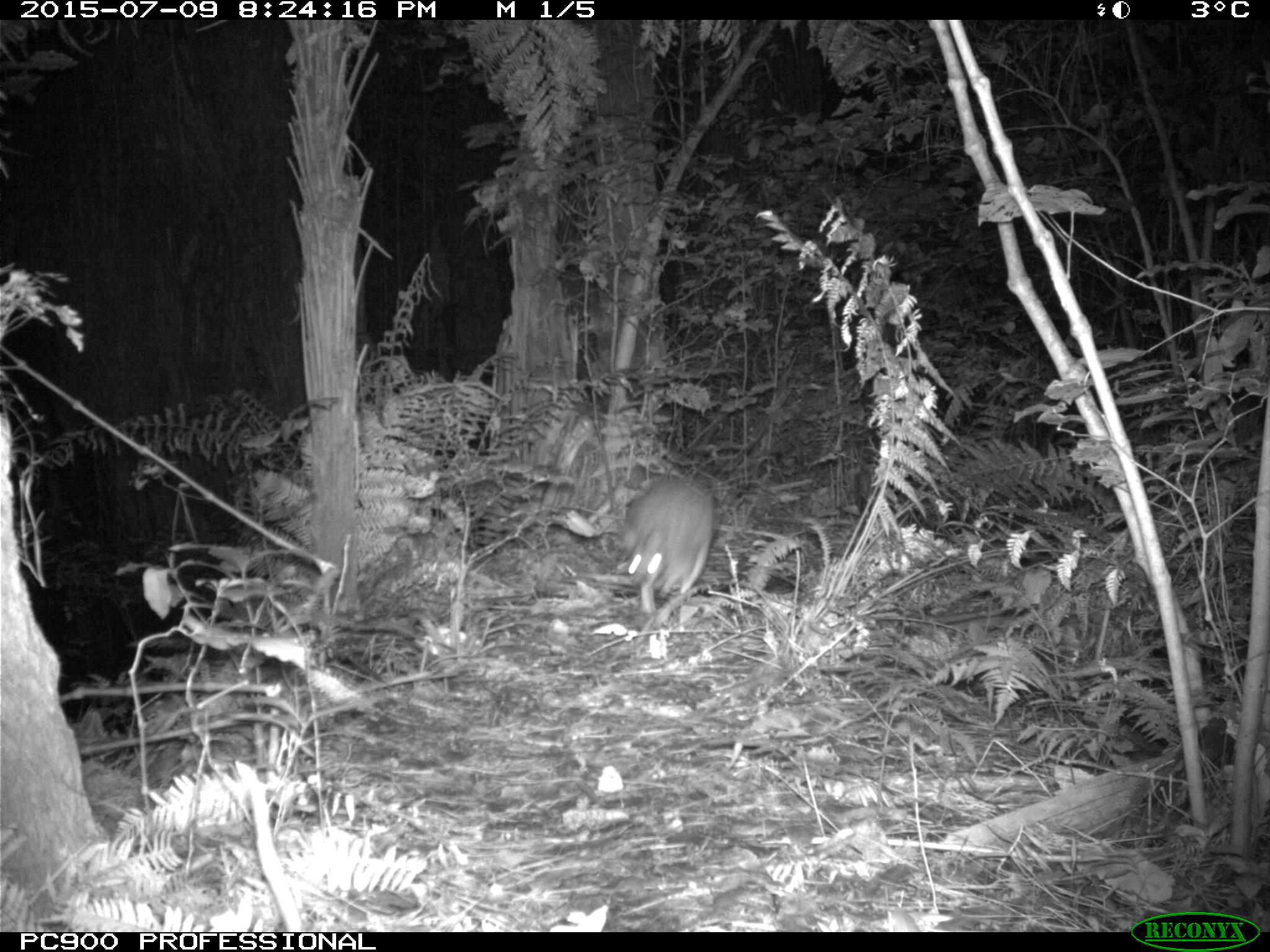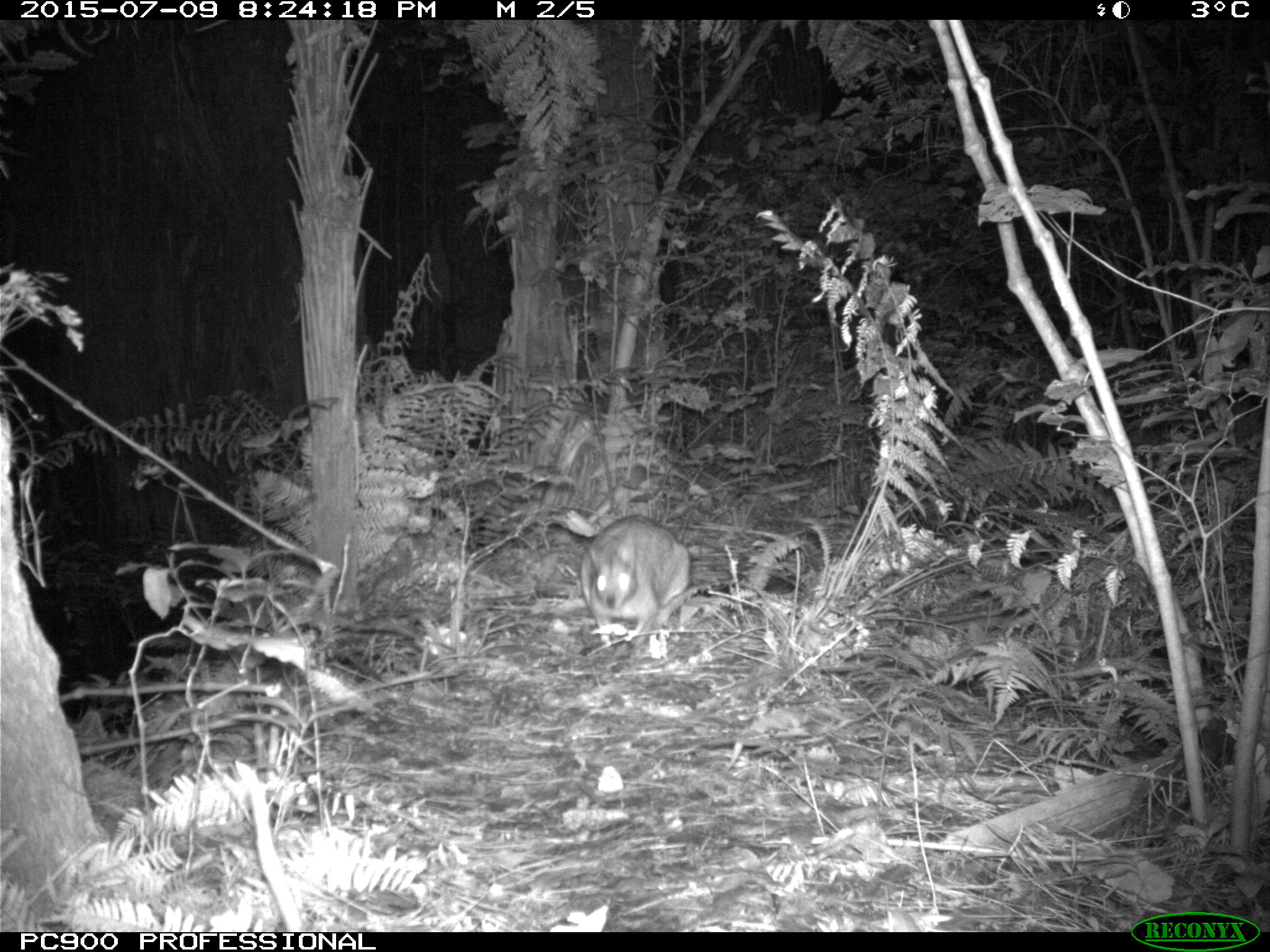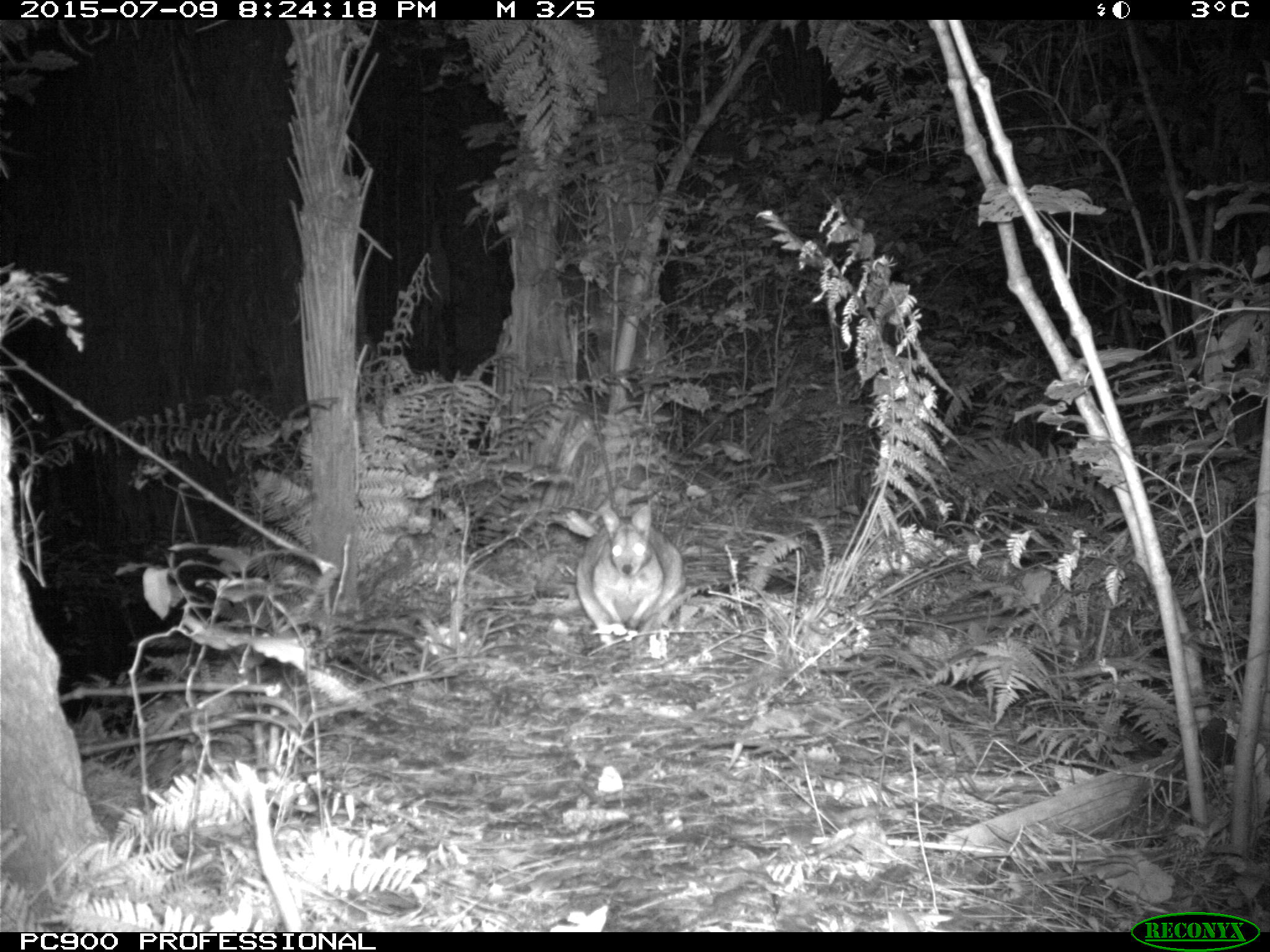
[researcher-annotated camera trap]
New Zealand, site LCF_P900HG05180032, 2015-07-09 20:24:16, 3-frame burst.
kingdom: Animalia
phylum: Chordata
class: Mammalia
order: Diprotodontia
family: Macropodidae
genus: Notamacropus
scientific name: Notamacropus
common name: wallaby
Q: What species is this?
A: Wallaby (Notamacropus).